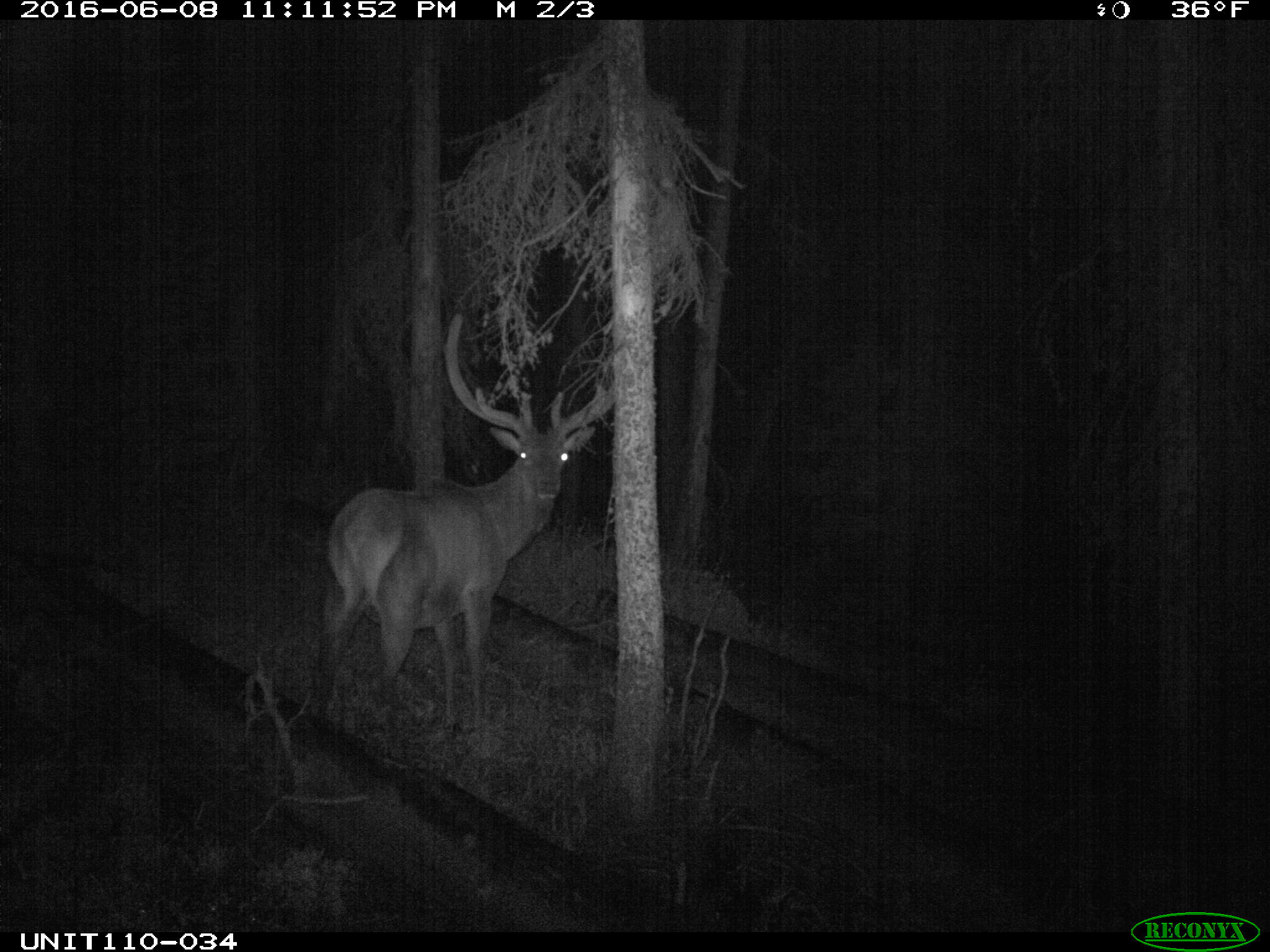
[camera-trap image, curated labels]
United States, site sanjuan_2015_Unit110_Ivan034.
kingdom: Animalia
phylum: Chordata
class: Mammalia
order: Artiodactyla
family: Cervidae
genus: Cervus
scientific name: Cervus elaphus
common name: red deer